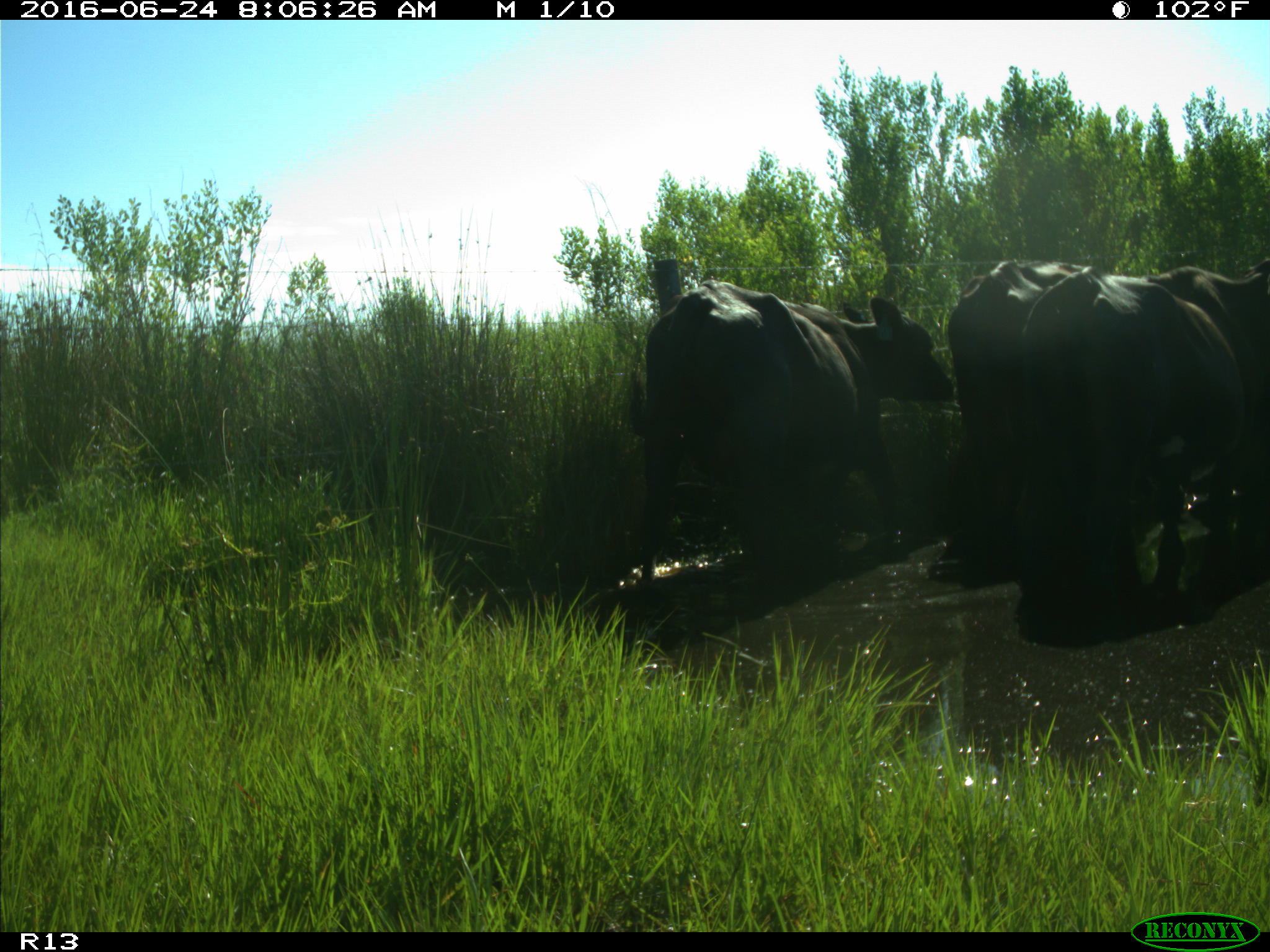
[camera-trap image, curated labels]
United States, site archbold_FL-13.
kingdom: Animalia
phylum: Chordata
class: Mammalia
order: Artiodactyla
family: Bovidae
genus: Bos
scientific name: Bos taurus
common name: domestic cow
Bos taurus (domestic cow).